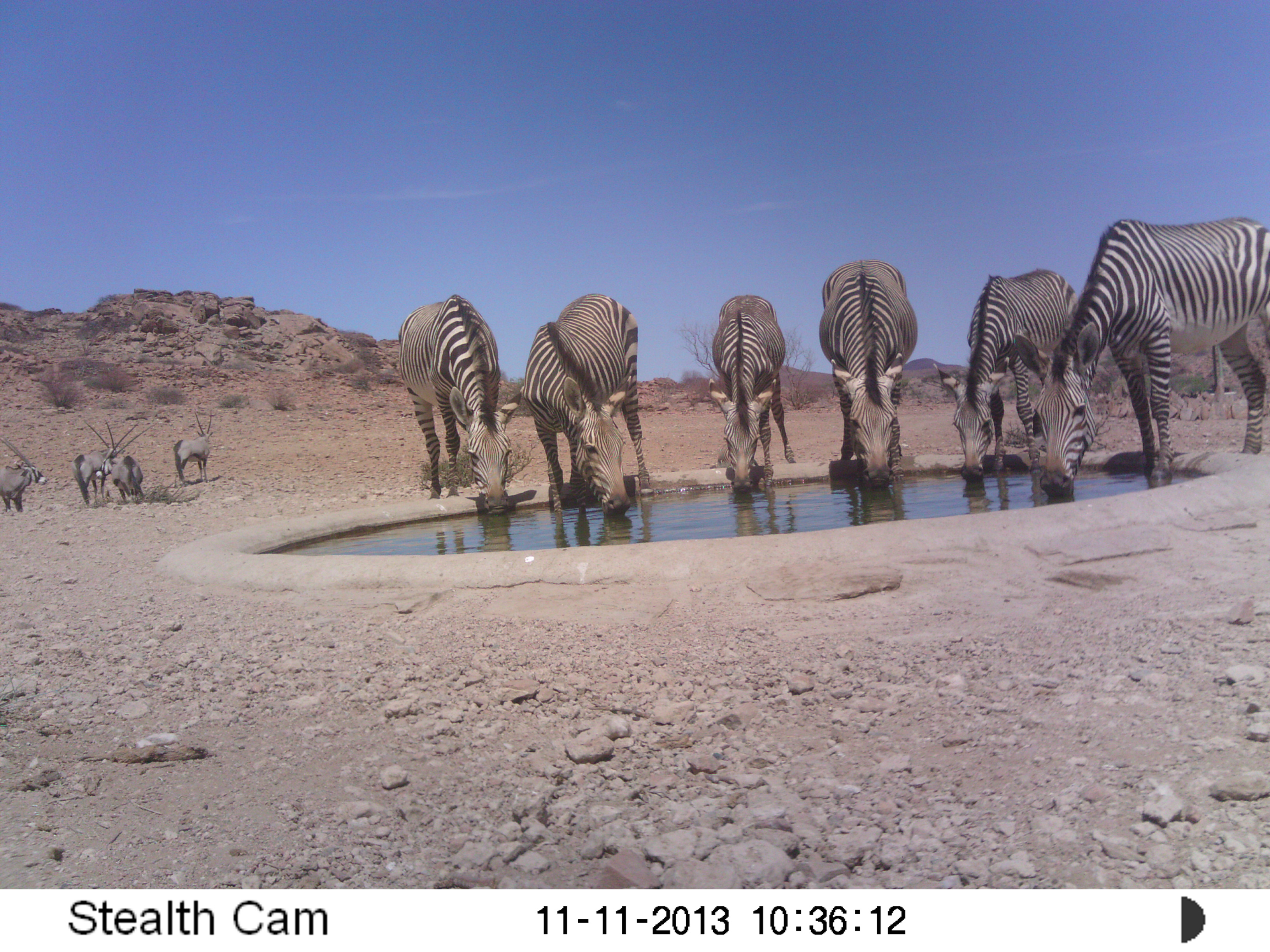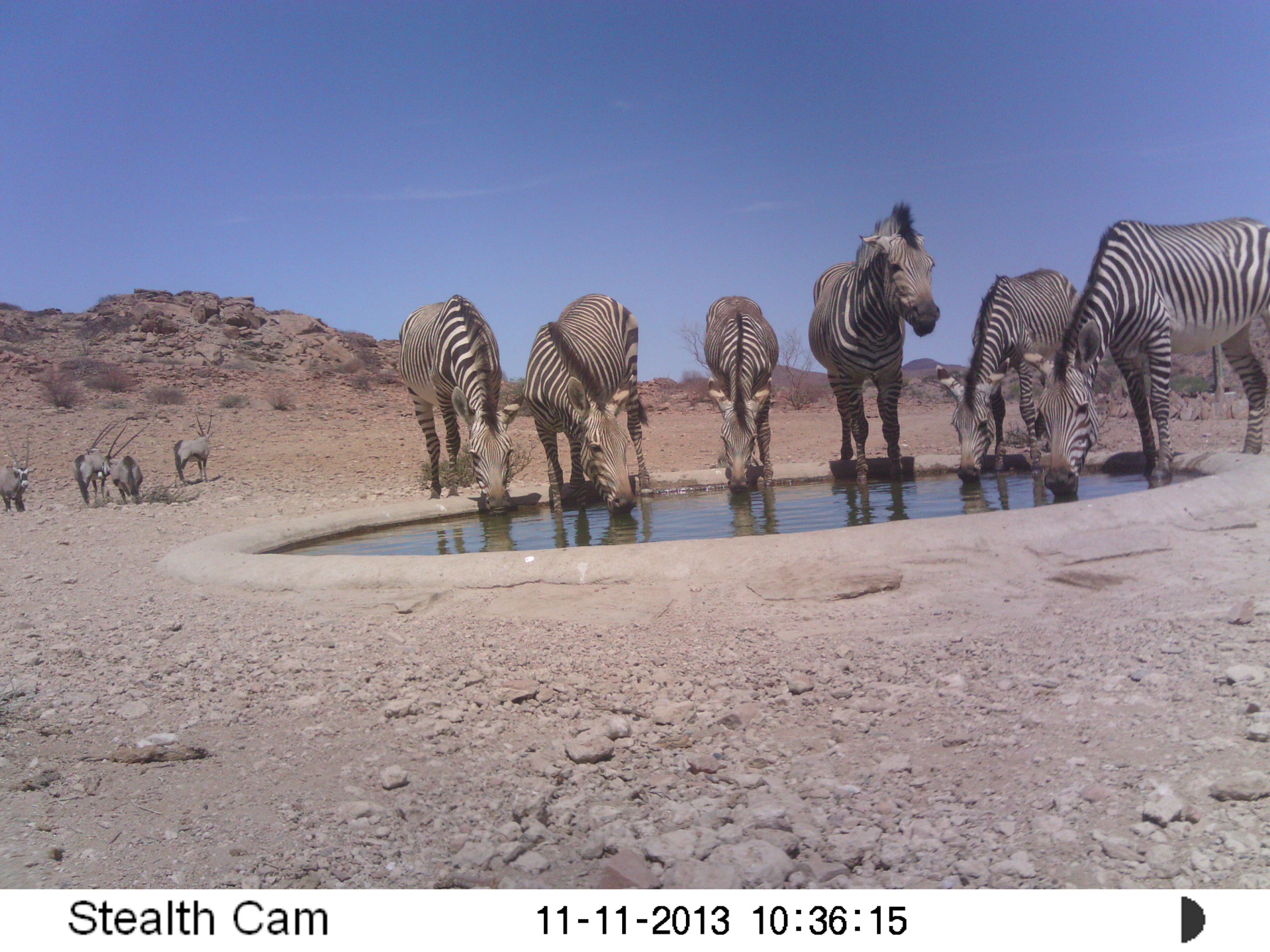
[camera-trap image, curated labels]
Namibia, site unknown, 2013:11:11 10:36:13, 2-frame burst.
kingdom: Animalia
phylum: Chordata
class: Mammalia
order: Perissodactyla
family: Equidae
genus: Equus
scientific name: Equus zebra hartmannae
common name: hartmann's mountain zebra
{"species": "Equus zebra hartmannae (hartmann's mountain zebra)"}